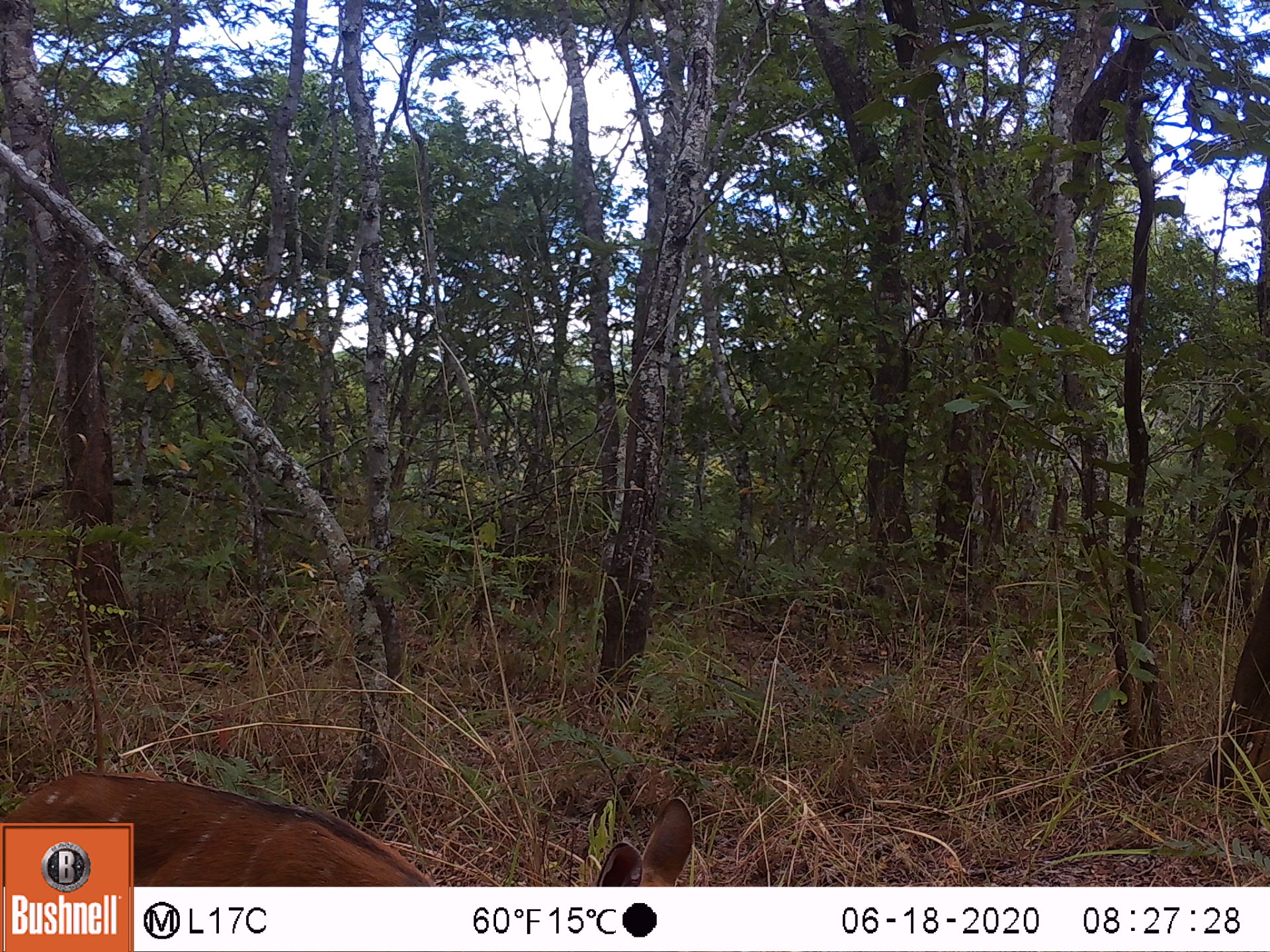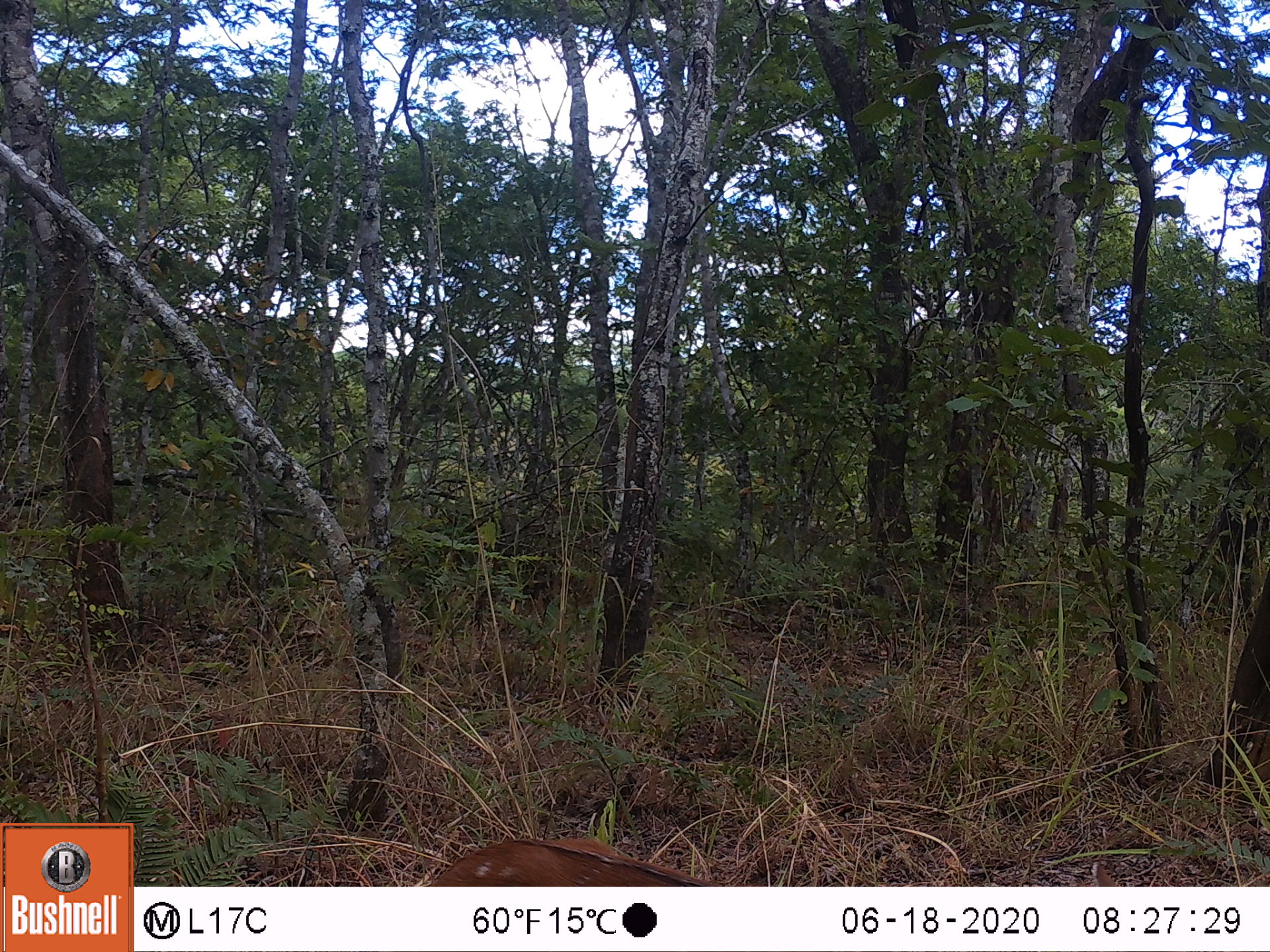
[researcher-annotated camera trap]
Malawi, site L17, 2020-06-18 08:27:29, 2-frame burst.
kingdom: Animalia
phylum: Chordata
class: Mammalia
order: Artiodactyla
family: Bovidae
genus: Tragelaphus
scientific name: Tragelaphus sylvaticus sylvaticus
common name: cape bushbuck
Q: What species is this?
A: Cape bushbuck (Tragelaphus sylvaticus sylvaticus).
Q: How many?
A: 1.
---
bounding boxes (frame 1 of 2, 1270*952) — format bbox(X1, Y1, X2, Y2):
cape bushbuck: bbox(138, 779, 695, 880)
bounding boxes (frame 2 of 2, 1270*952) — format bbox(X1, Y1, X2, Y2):
cape bushbuck: bbox(433, 825, 725, 882)